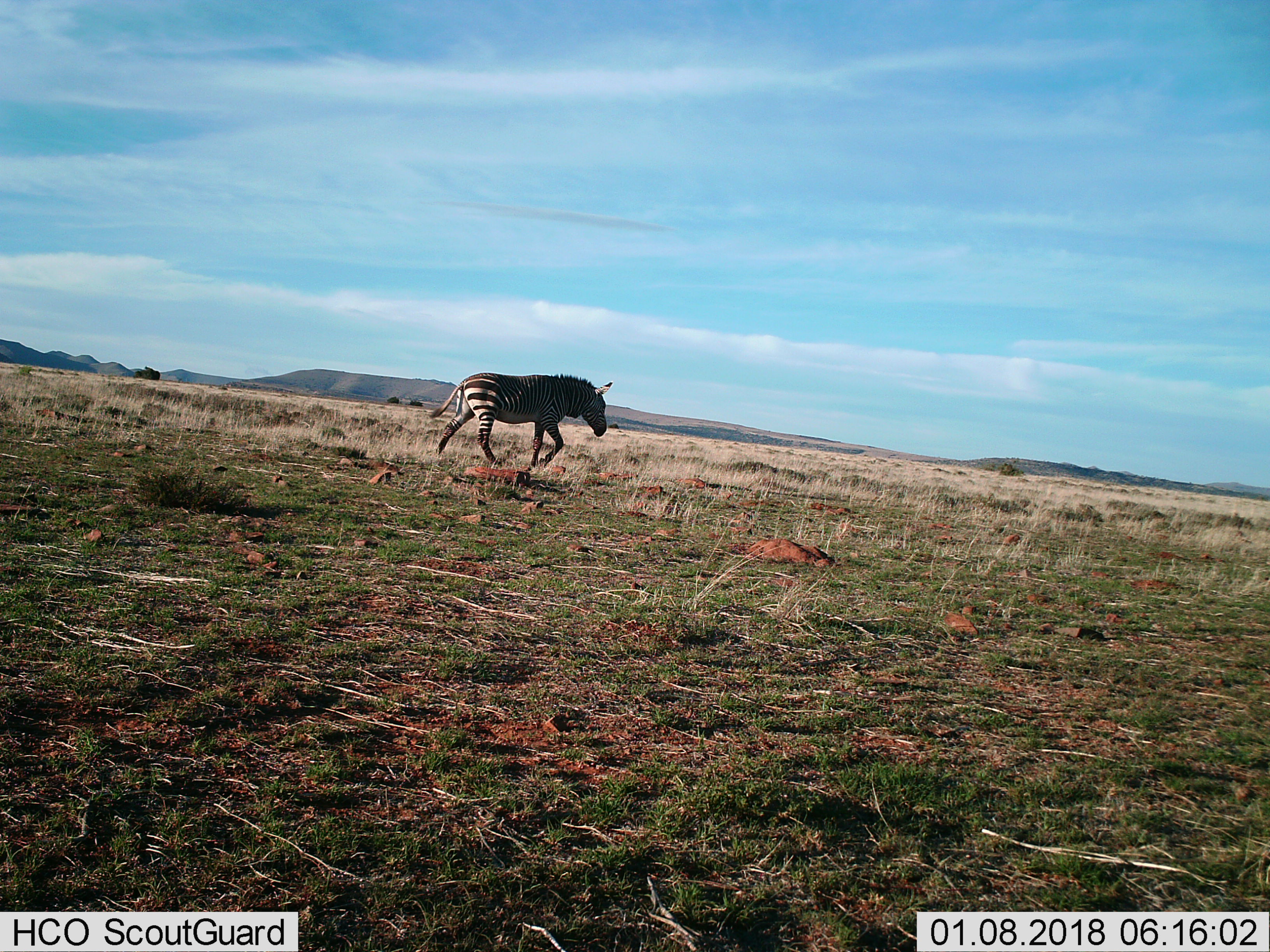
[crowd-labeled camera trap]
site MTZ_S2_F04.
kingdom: Animalia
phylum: Chordata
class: Mammalia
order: Perissodactyla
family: Equidae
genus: Equus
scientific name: Equus zebra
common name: mountain zebra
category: zebramountain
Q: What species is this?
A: Zebramountain (mountain zebra) (Equus zebra).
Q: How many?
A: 1.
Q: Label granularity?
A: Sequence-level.